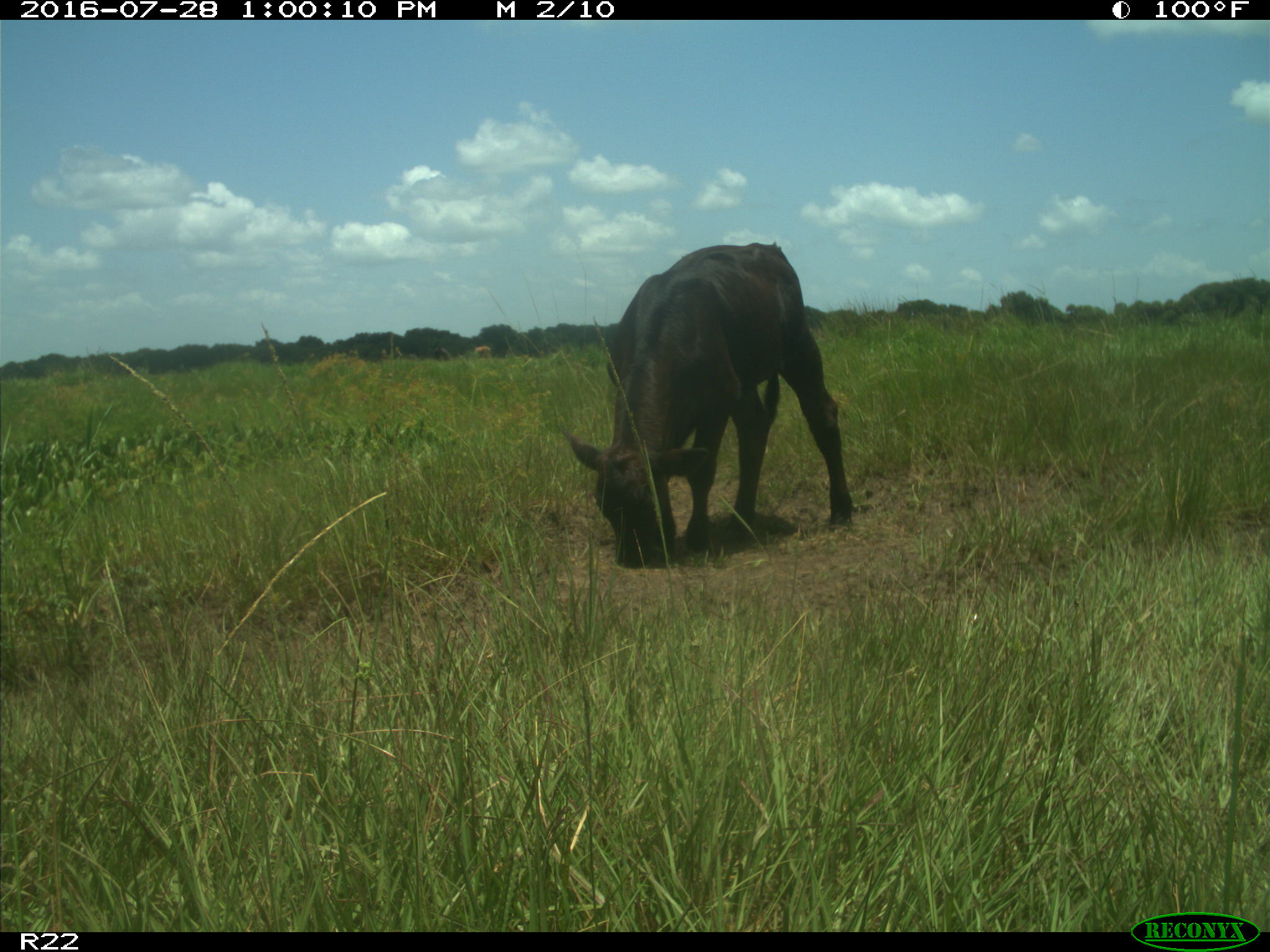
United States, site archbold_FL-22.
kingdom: Animalia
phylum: Chordata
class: Mammalia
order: Artiodactyla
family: Bovidae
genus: Bos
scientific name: Bos taurus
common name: domestic cow